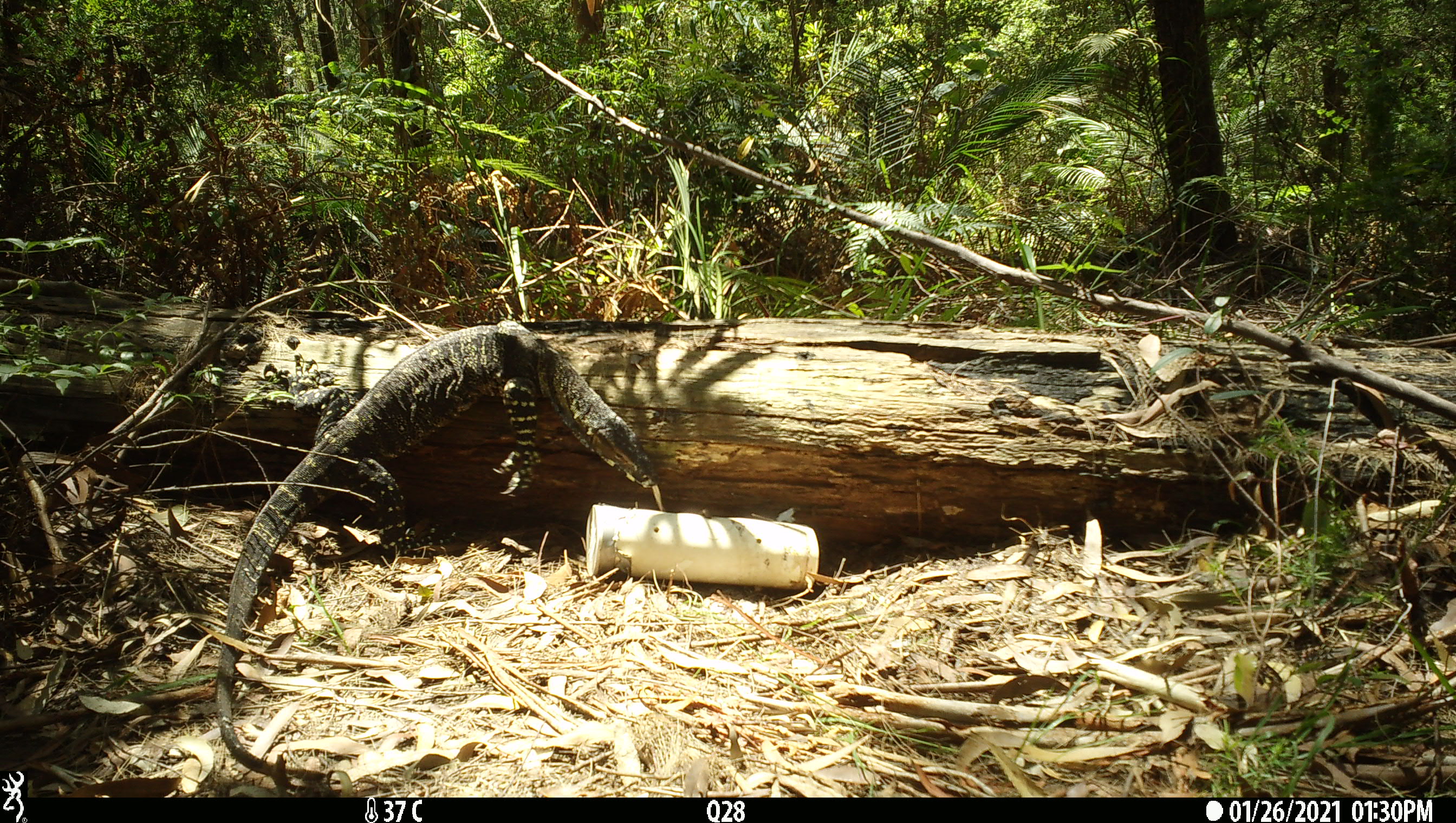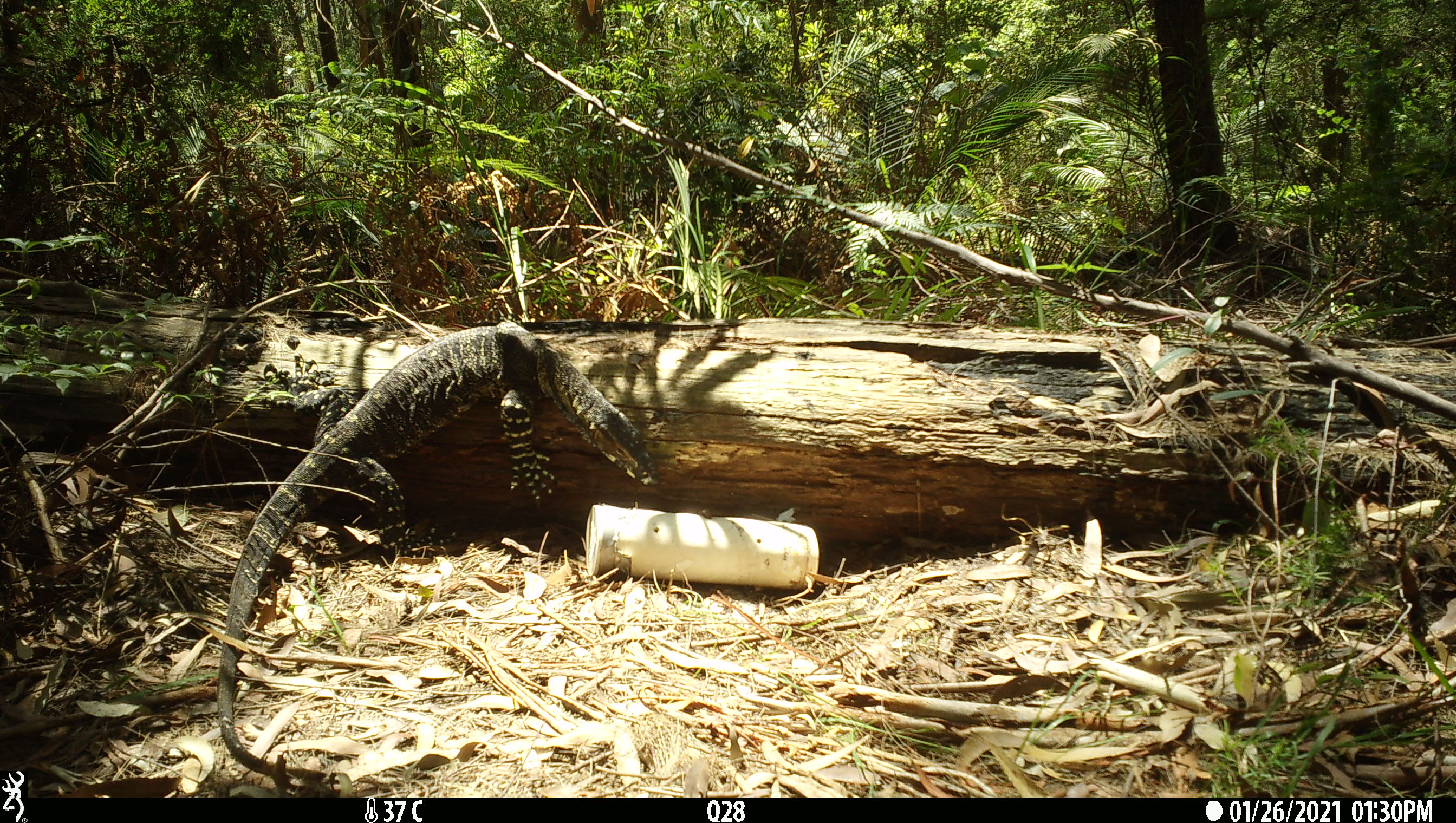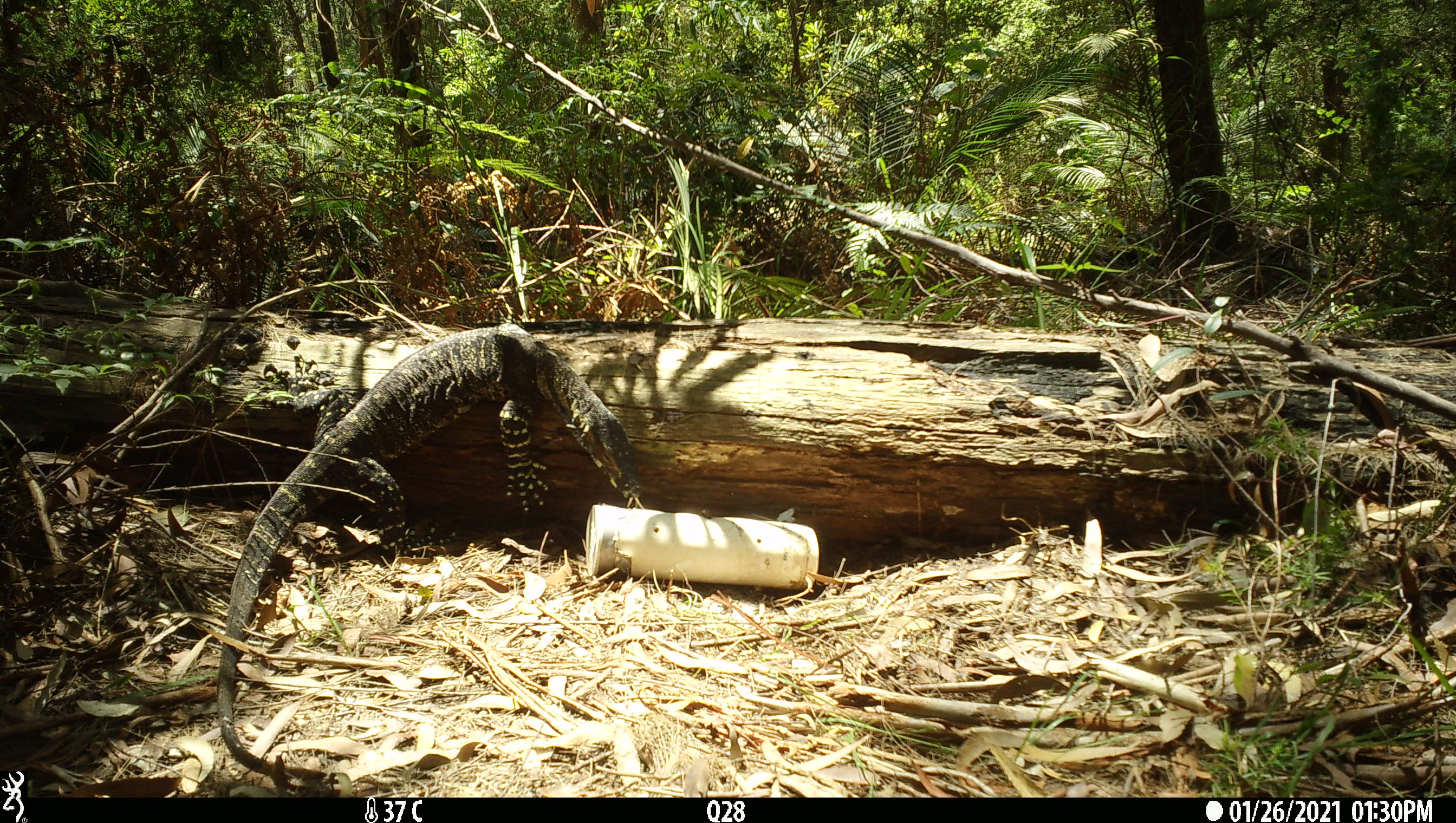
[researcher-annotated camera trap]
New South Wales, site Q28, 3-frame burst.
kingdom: Animalia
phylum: Chordata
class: Reptilia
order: Squamata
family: Varanidae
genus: Varanus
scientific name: Varanus varius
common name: lace monitor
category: goanna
Goanna (lace monitor) (Varanus varius).